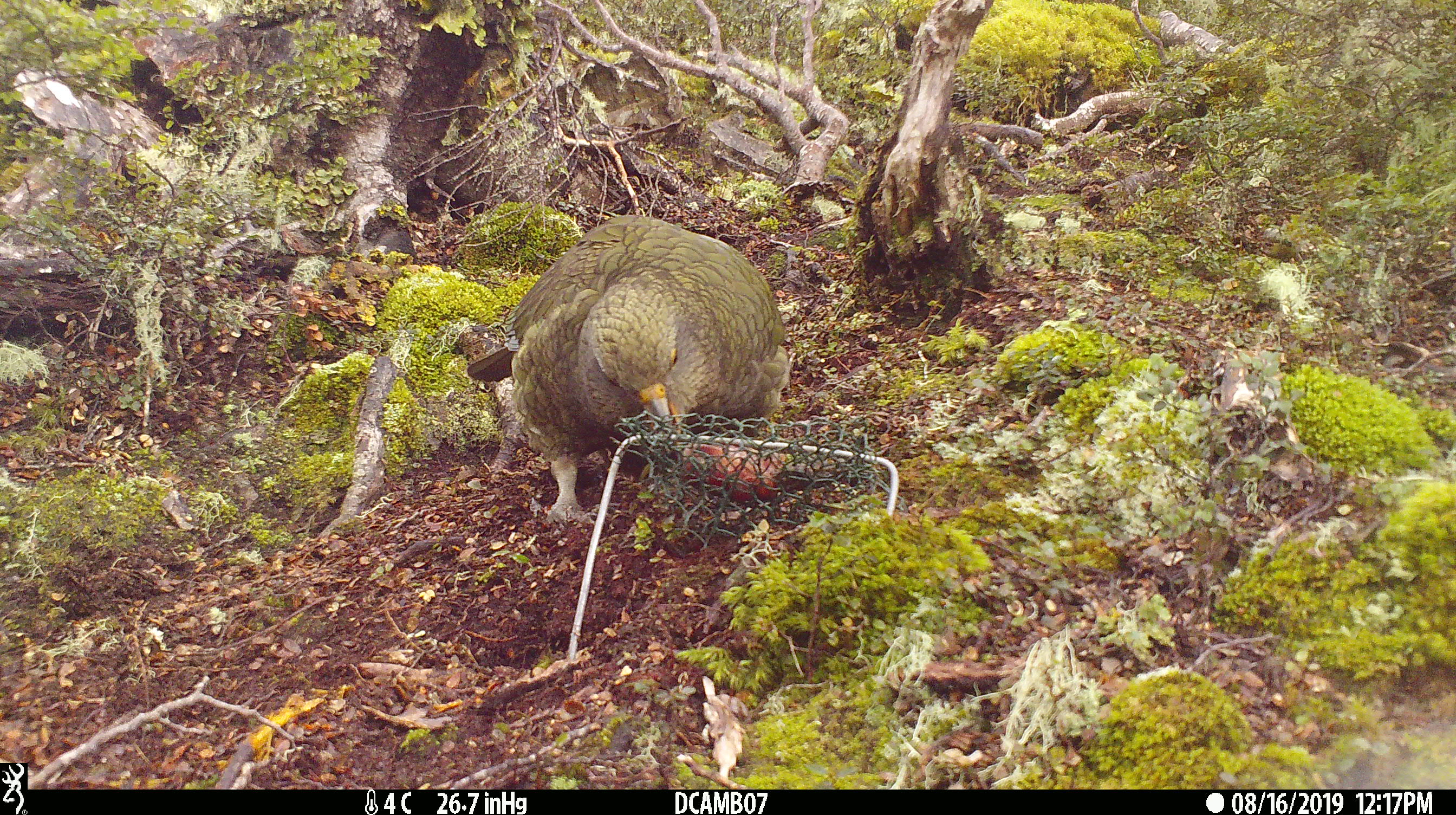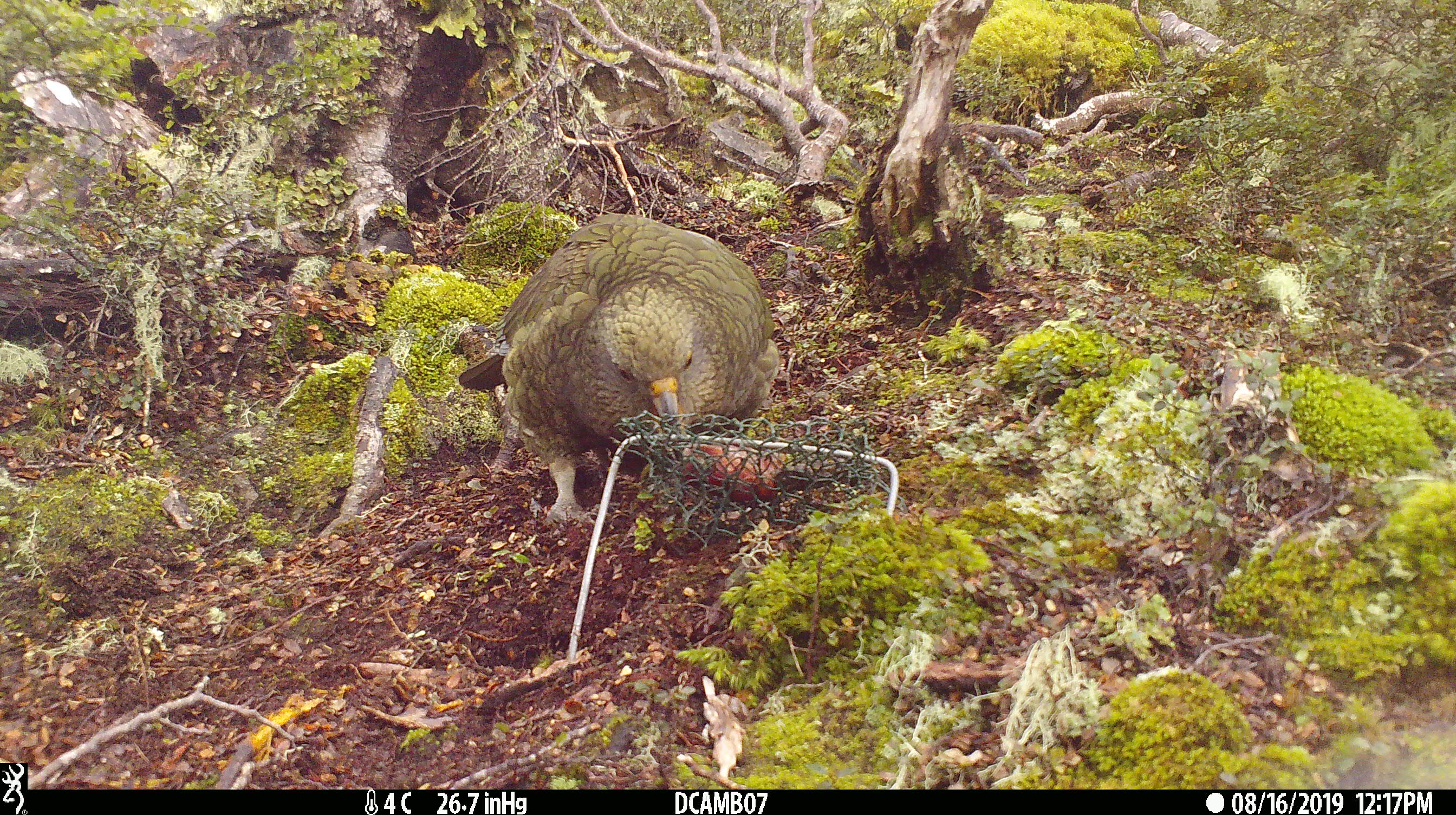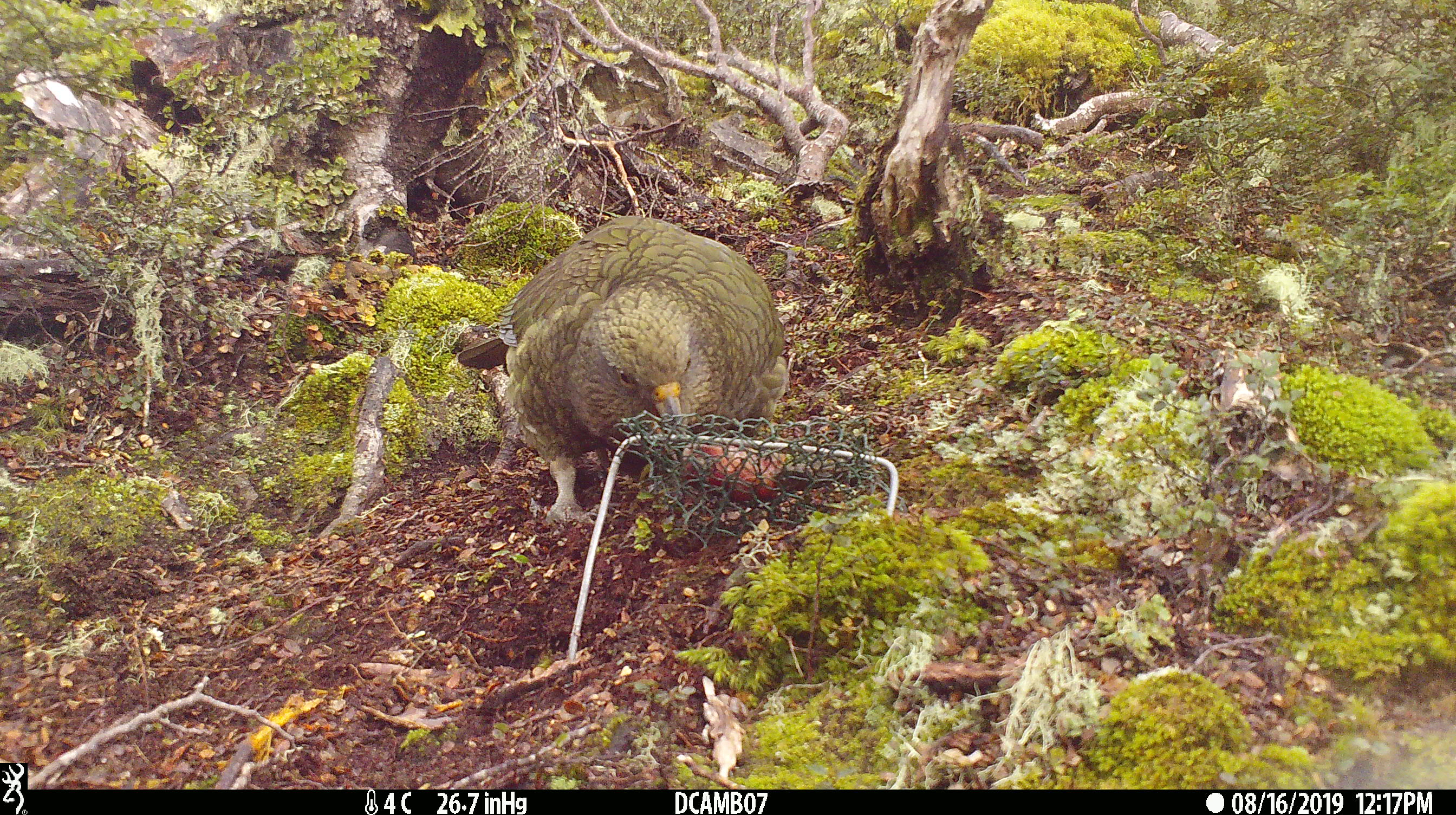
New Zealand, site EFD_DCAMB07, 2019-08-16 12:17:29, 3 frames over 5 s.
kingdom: Animalia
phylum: Chordata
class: Aves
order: Psittaciformes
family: Strigopidae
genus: Nestor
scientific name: Nestor notabilis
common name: kea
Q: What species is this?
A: Kea (Nestor notabilis).